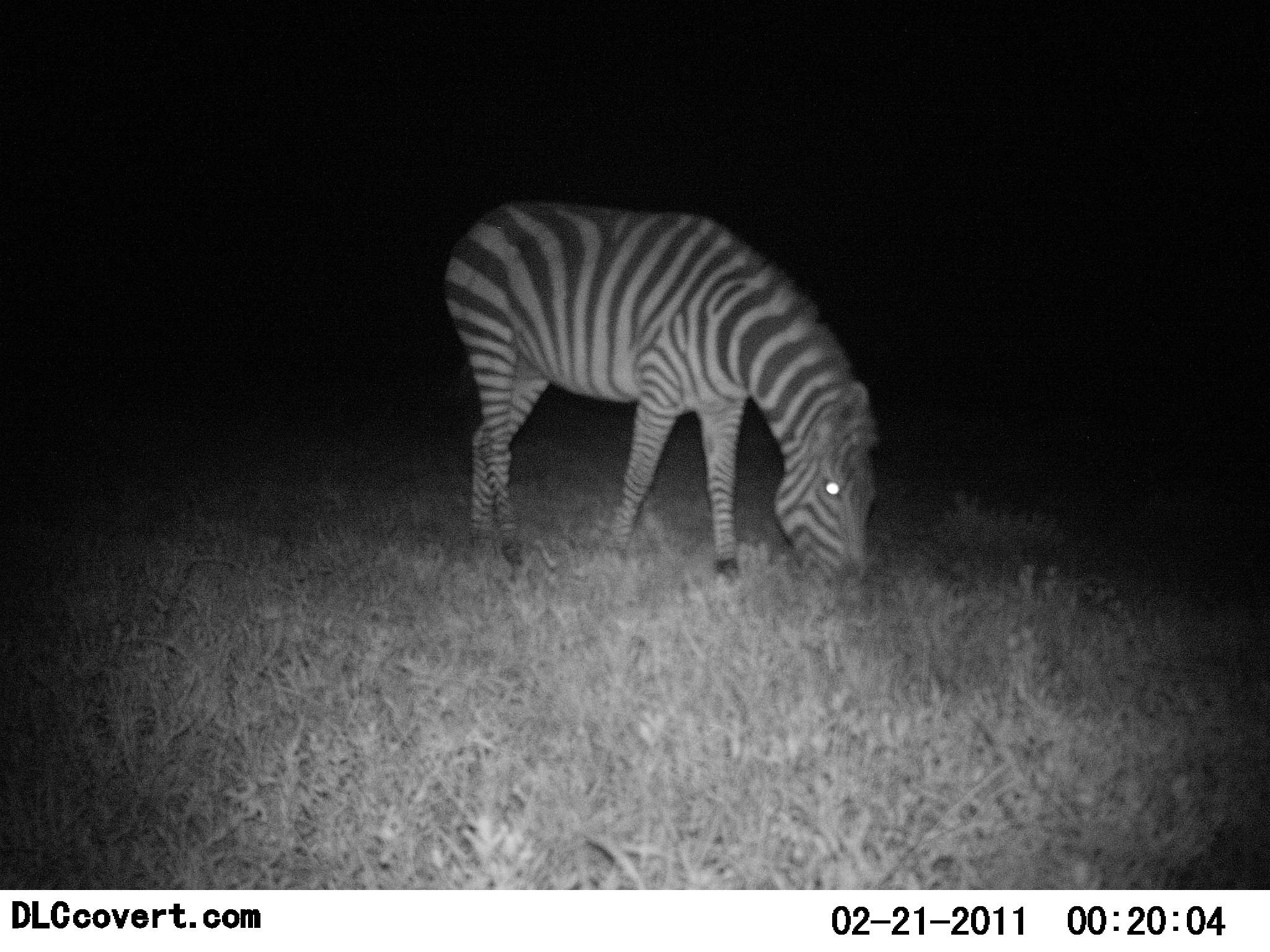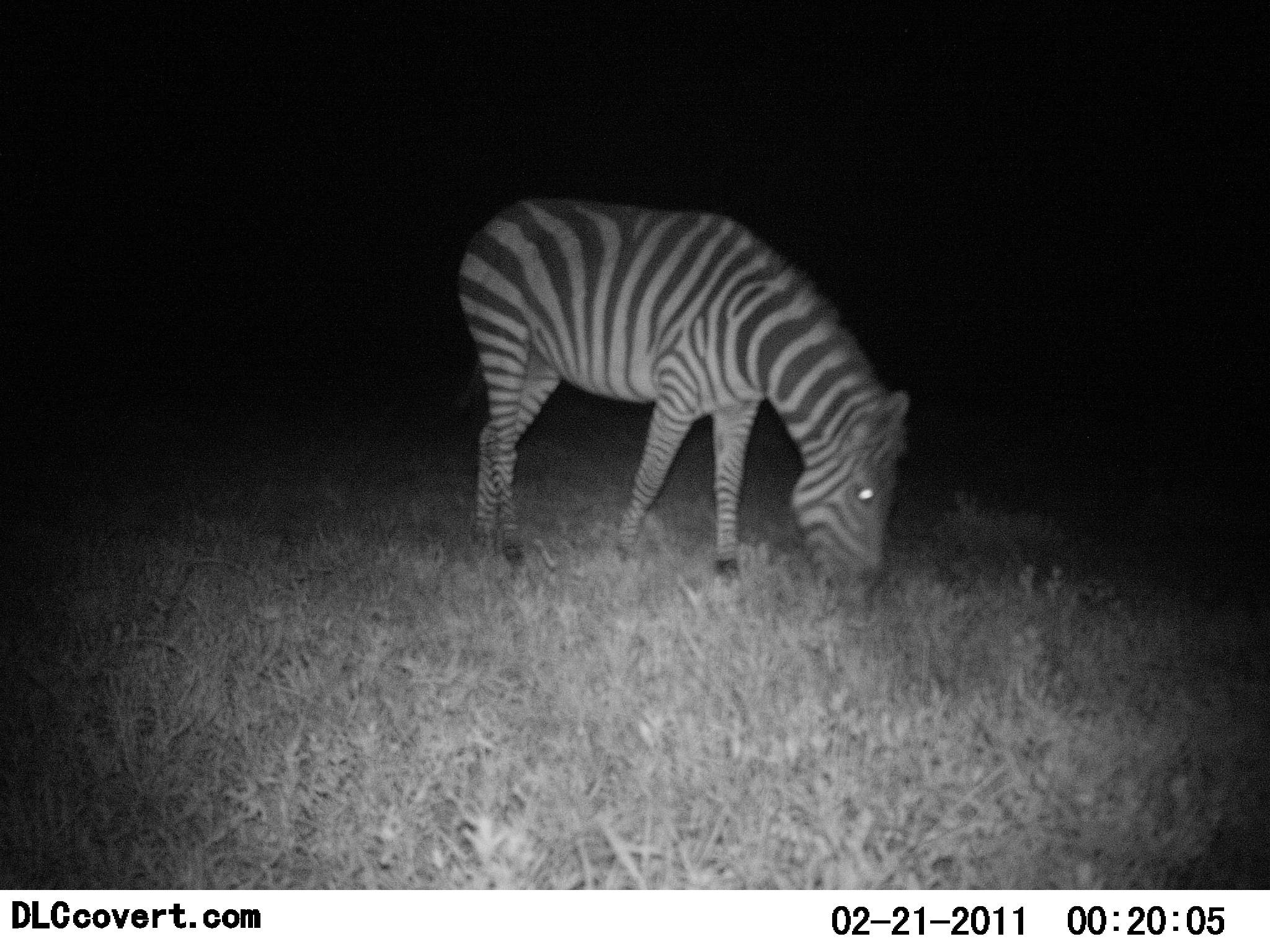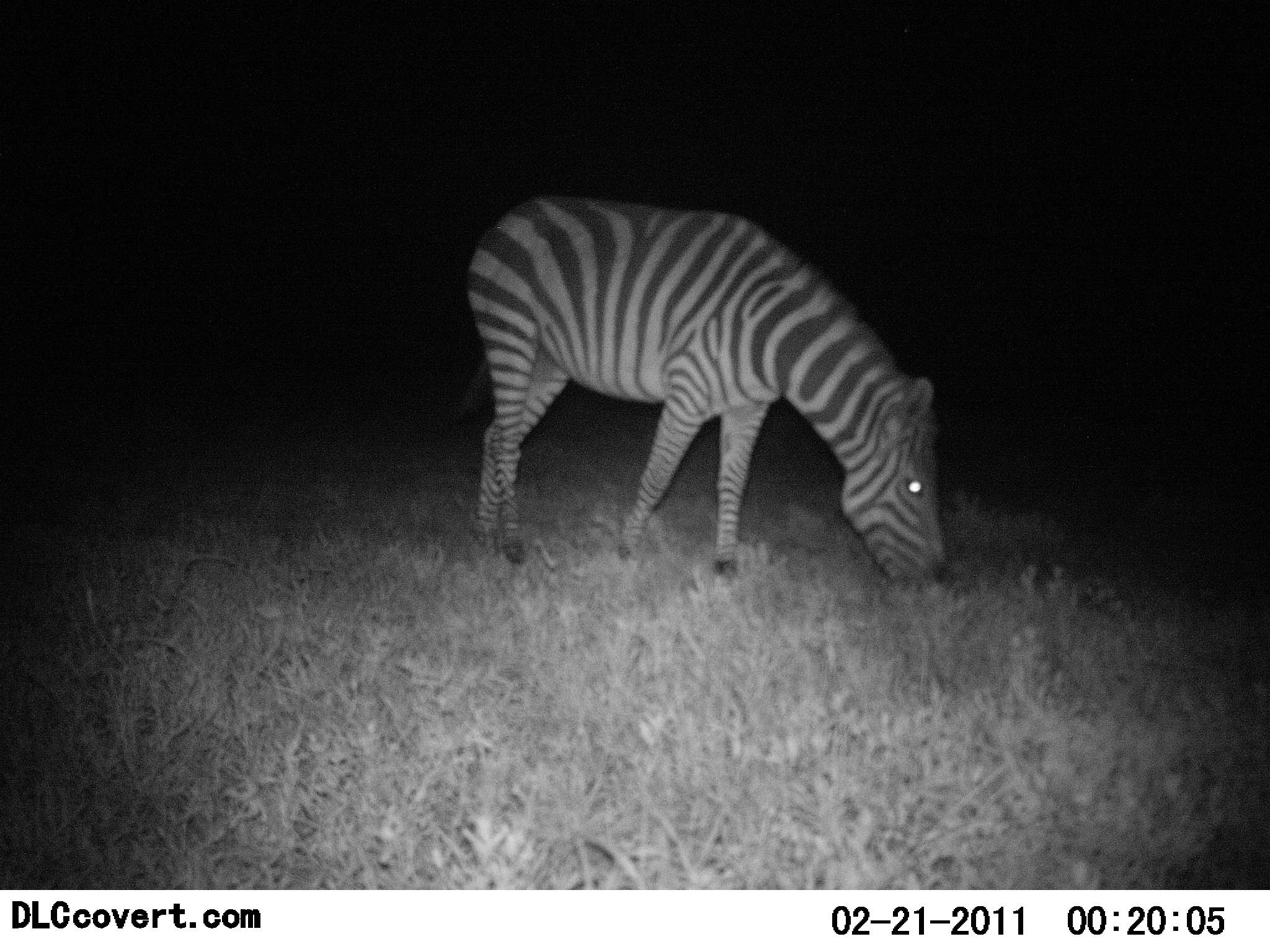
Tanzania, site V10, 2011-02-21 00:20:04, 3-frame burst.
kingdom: Animalia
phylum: Chordata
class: Mammalia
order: Perissodactyla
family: Equidae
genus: Equus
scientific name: Equus quagga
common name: plains zebra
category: zebra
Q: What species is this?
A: Zebra (plains zebra) (Equus quagga).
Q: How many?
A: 1.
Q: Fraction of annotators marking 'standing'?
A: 30%.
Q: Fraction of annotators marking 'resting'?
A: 0%.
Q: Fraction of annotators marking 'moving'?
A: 0%.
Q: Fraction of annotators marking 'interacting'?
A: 0%.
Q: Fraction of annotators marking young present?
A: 0%.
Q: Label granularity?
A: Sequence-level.